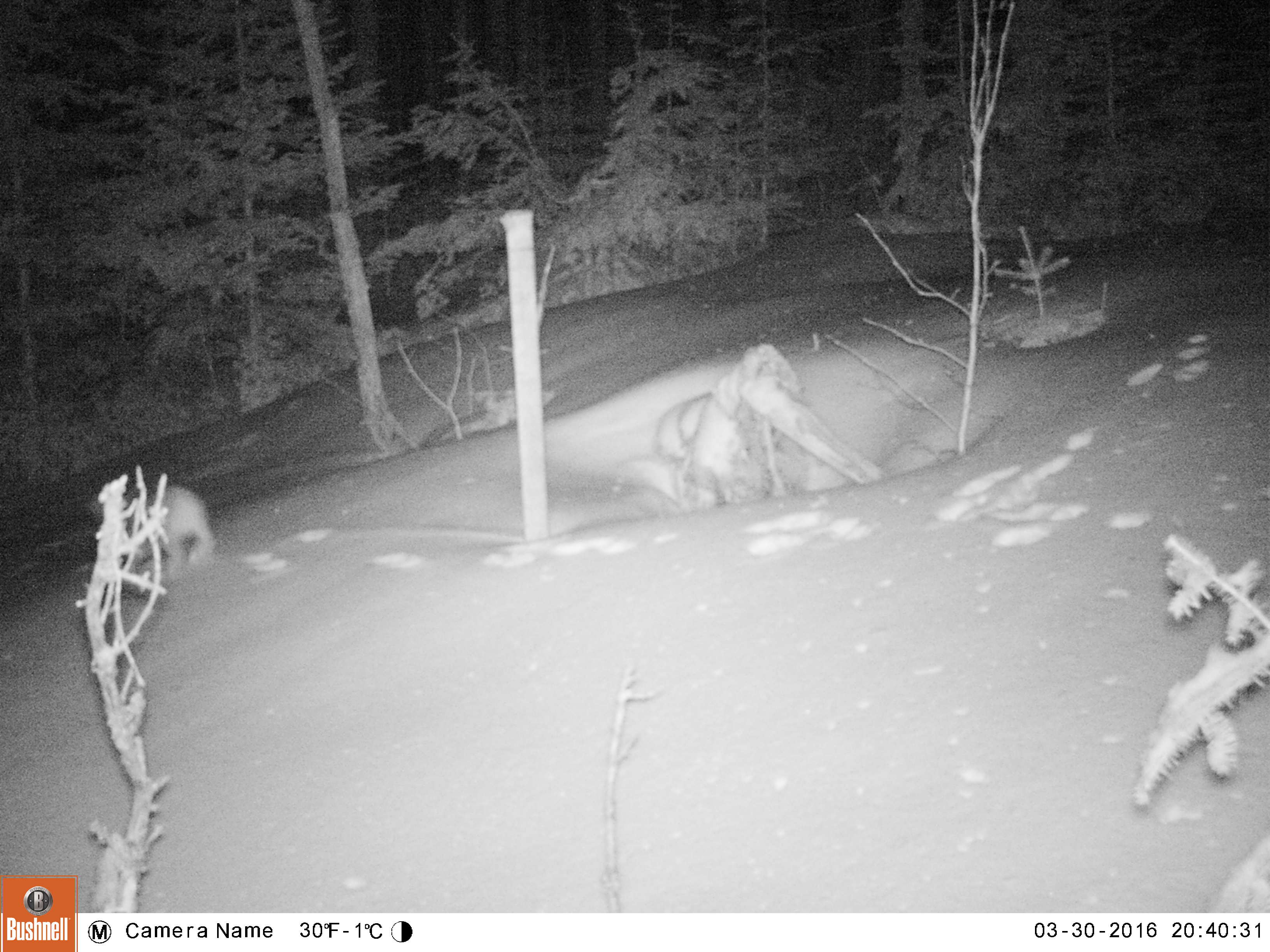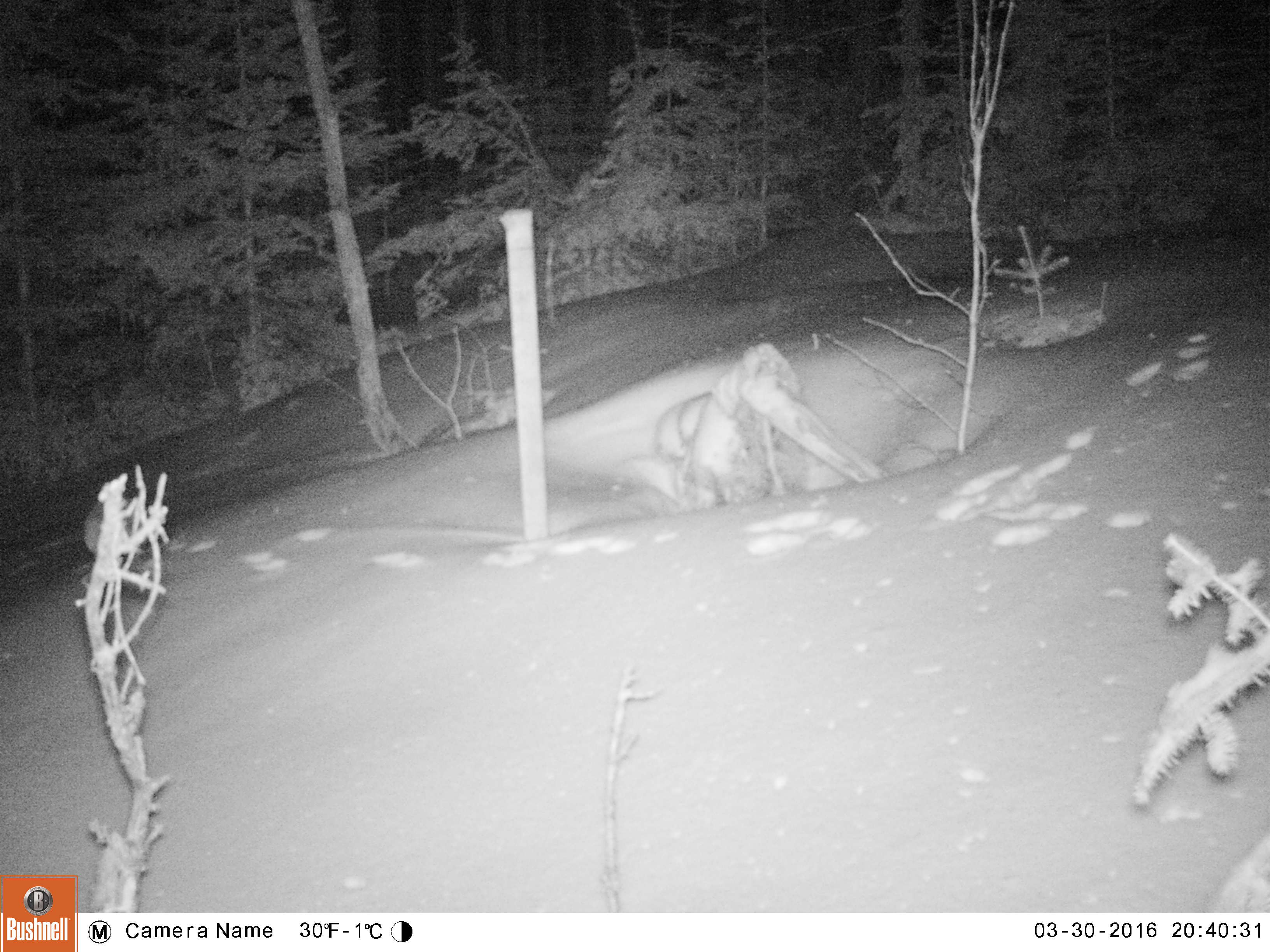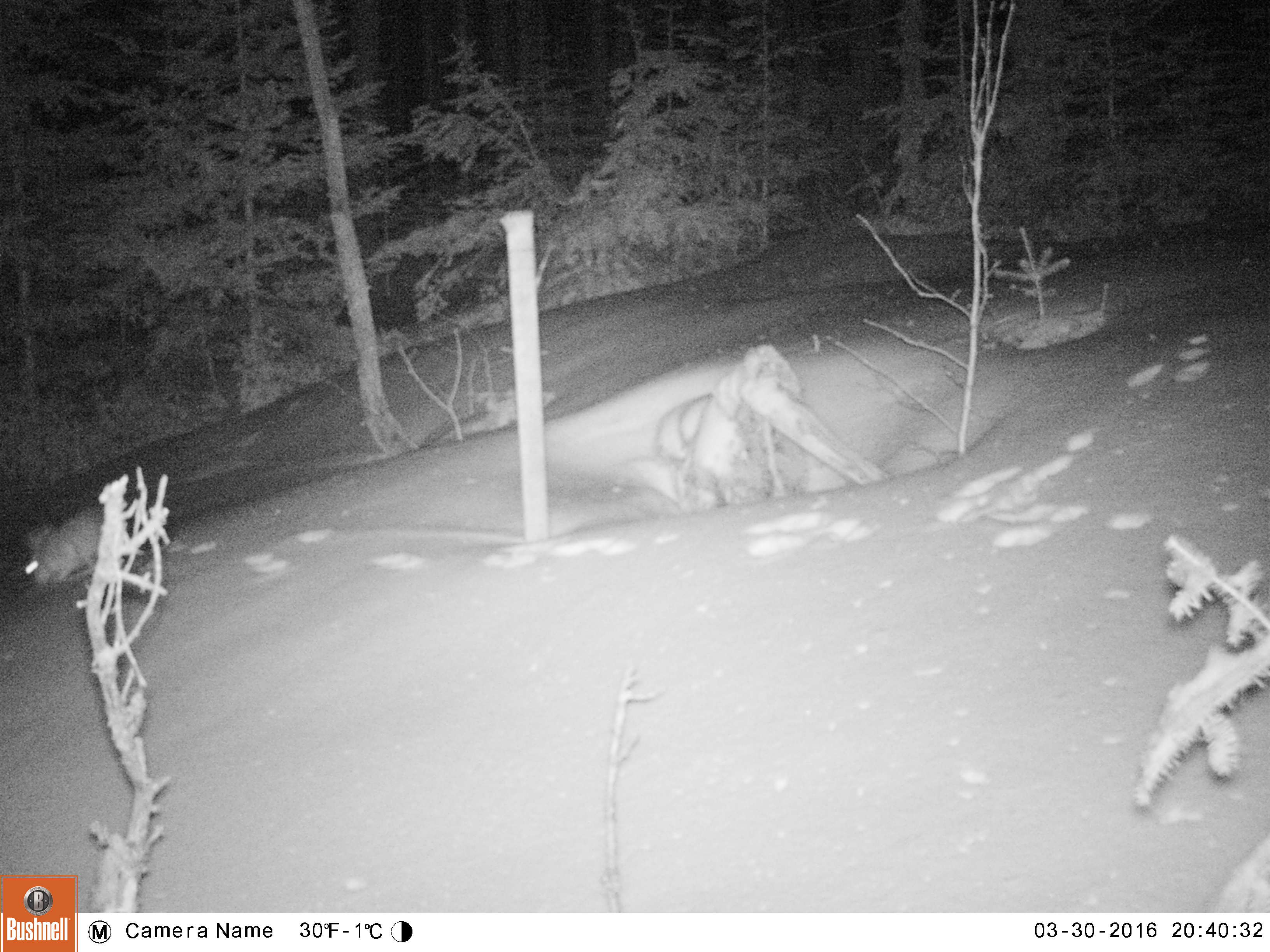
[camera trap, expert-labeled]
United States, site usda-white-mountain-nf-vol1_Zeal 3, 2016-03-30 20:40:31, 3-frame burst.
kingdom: Animalia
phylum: Chordata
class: Mammalia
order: Lagomorpha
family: Leporidae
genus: Lepus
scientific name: Lepus americanus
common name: snowshoe hare